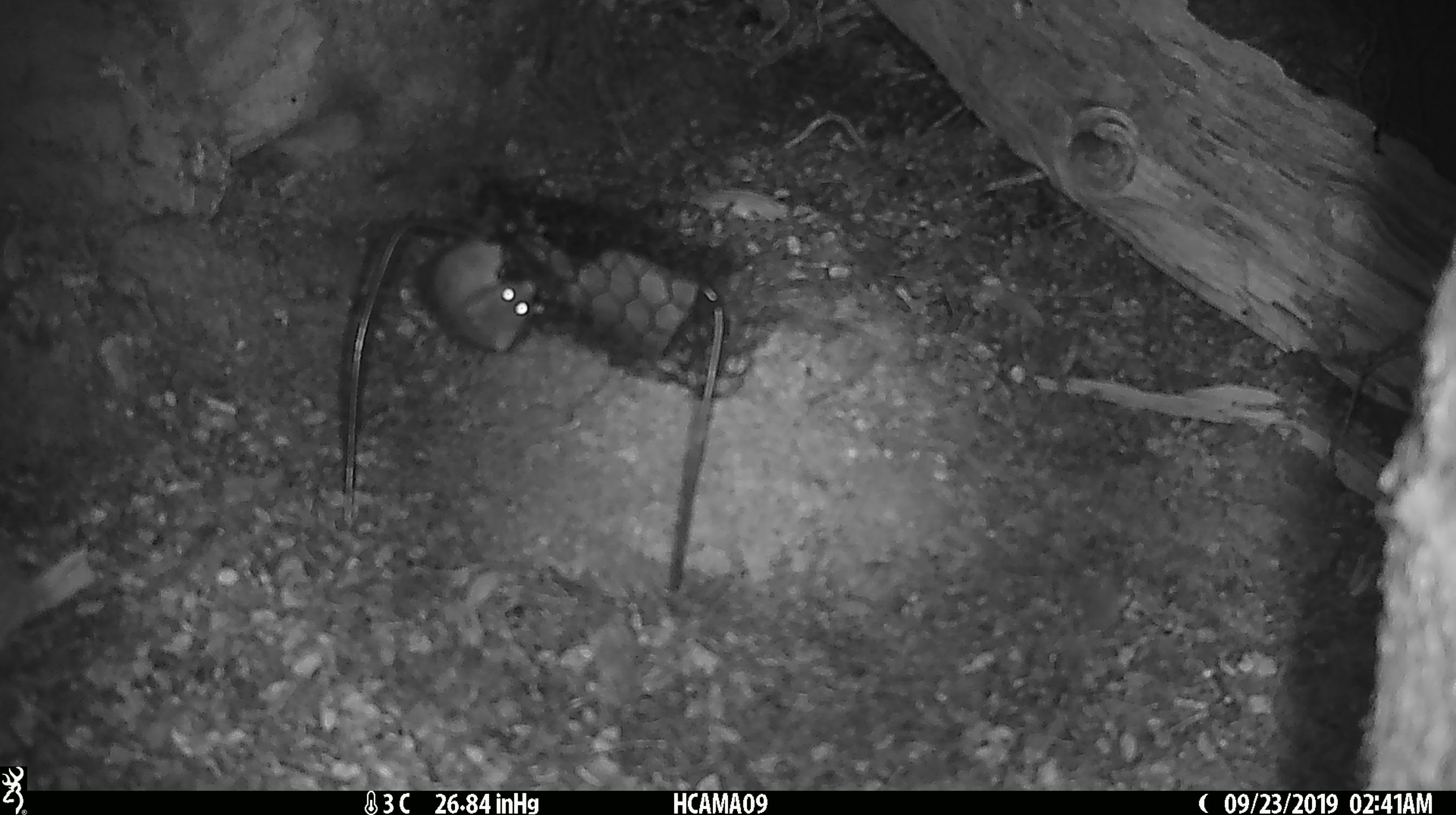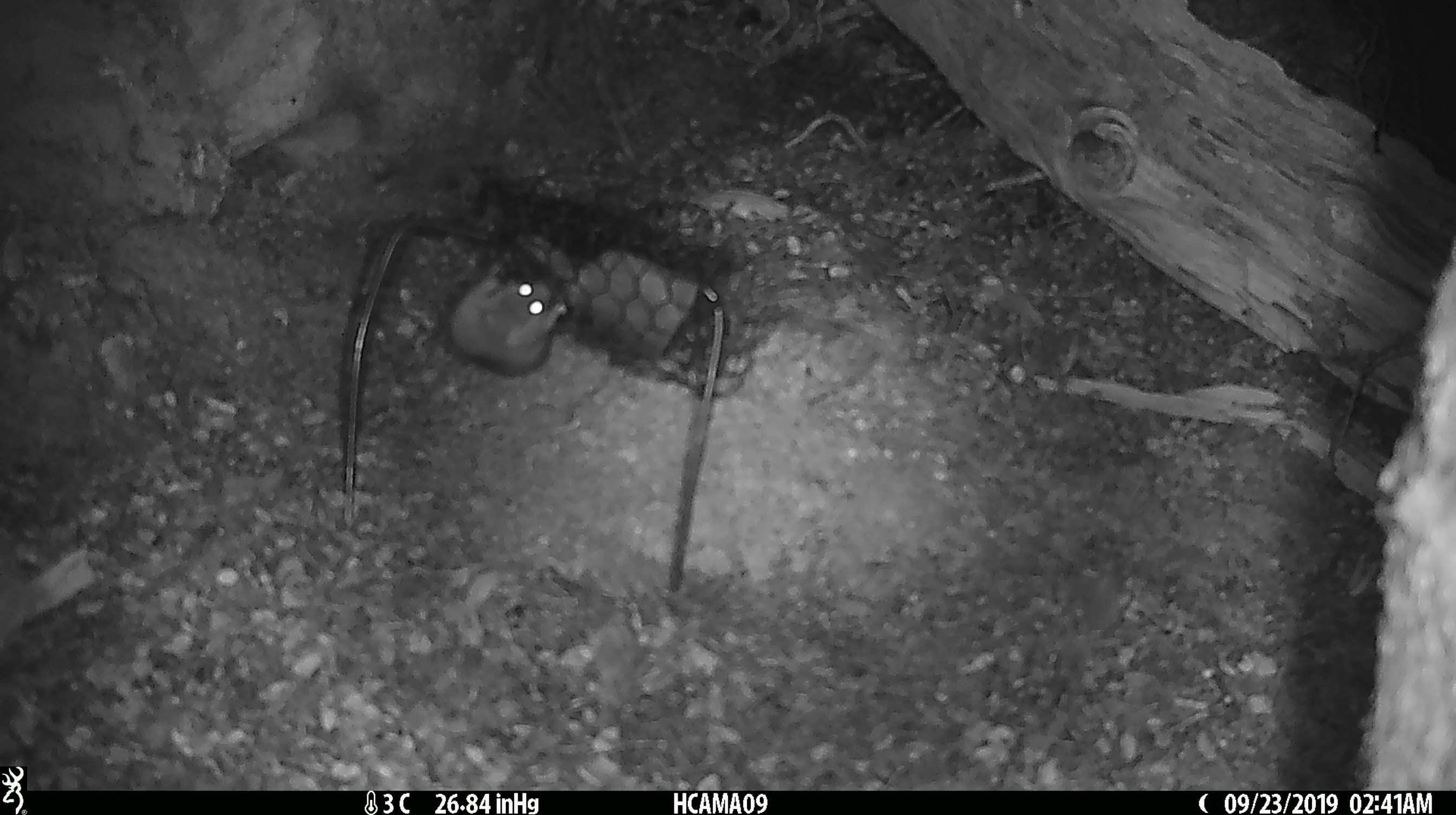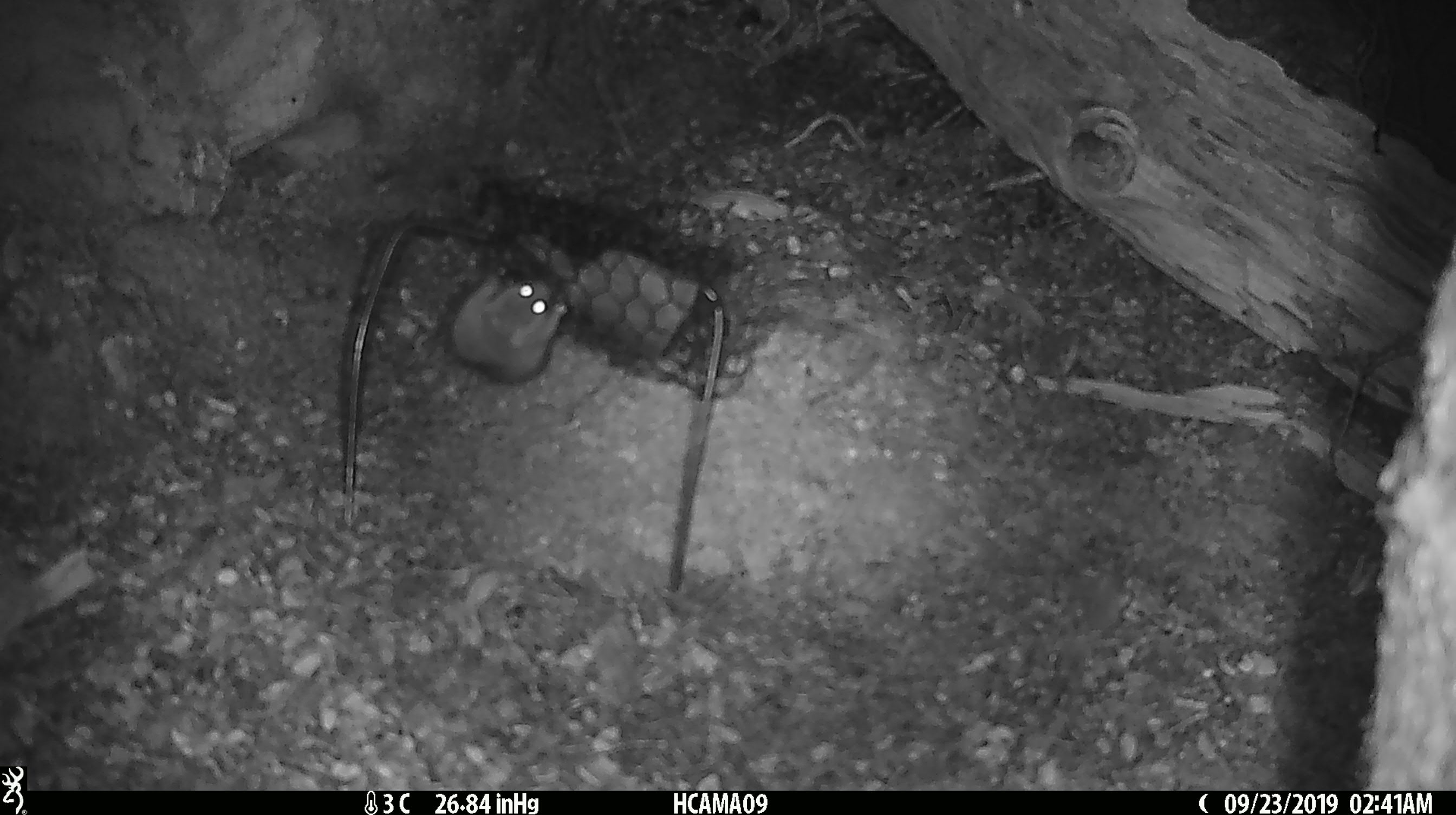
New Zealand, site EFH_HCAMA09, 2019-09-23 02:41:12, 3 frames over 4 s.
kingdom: Animalia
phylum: Chordata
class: Mammalia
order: Rodentia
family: Muridae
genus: Mus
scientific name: Mus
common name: mouse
Mouse (Mus).